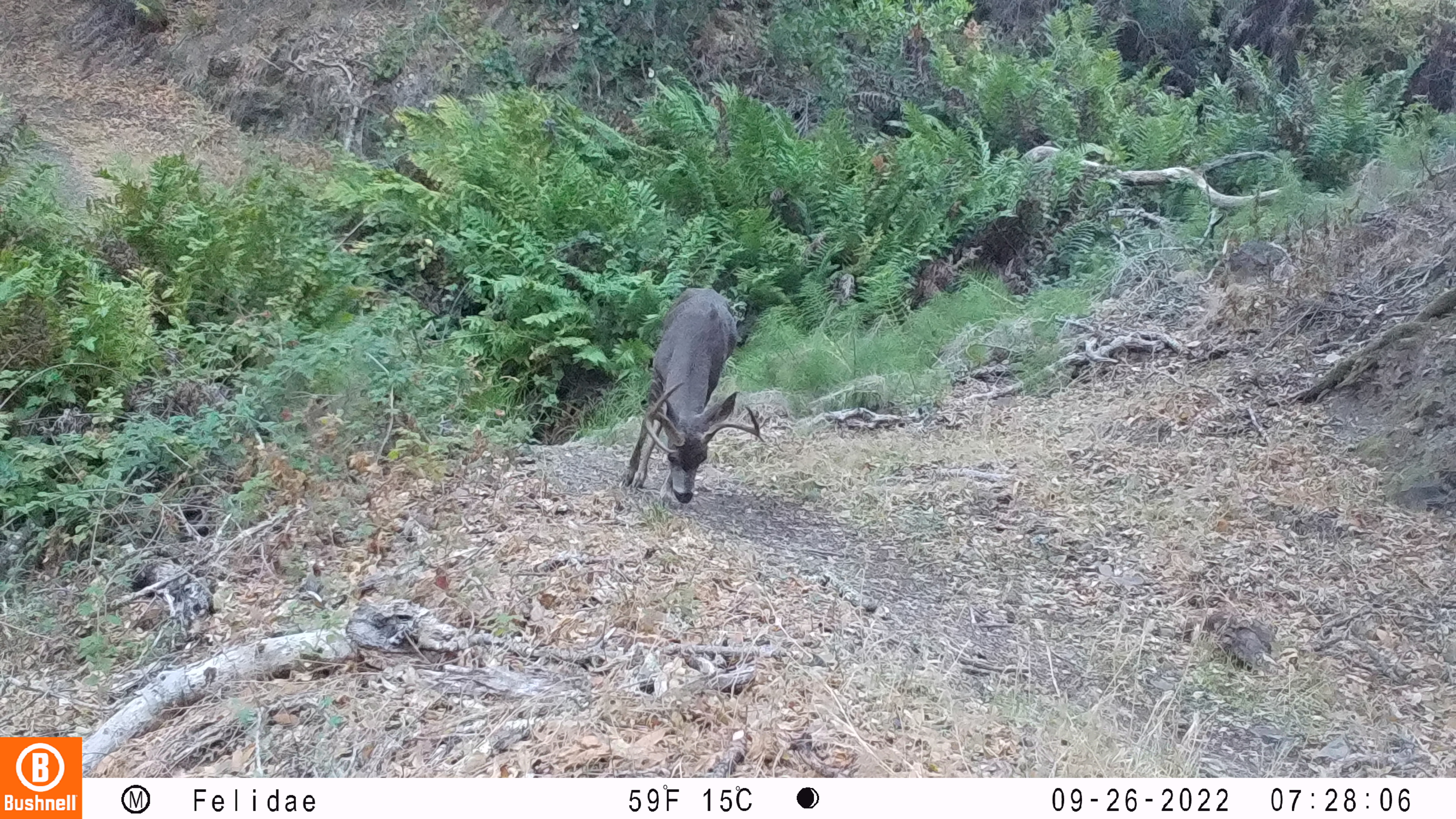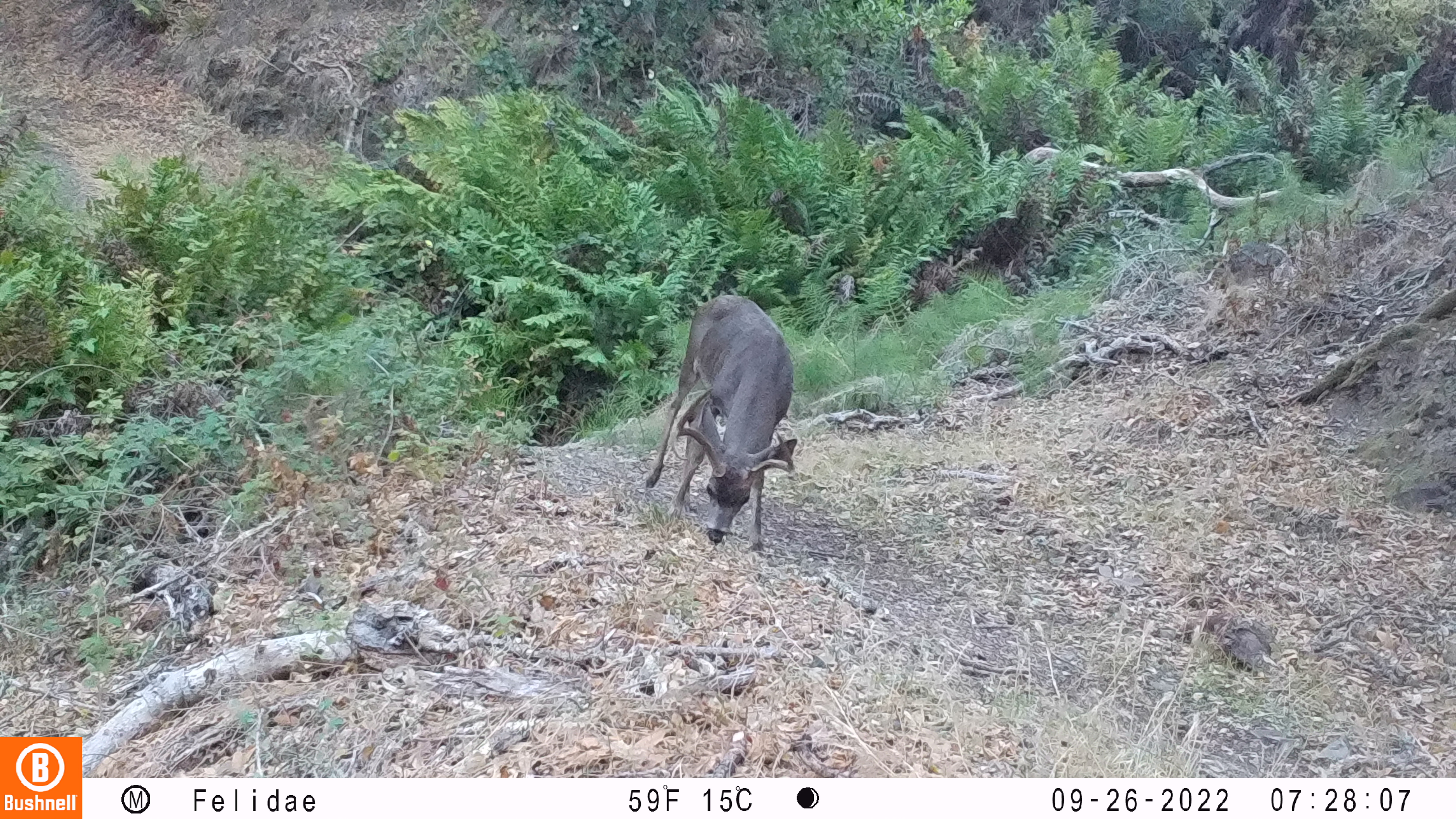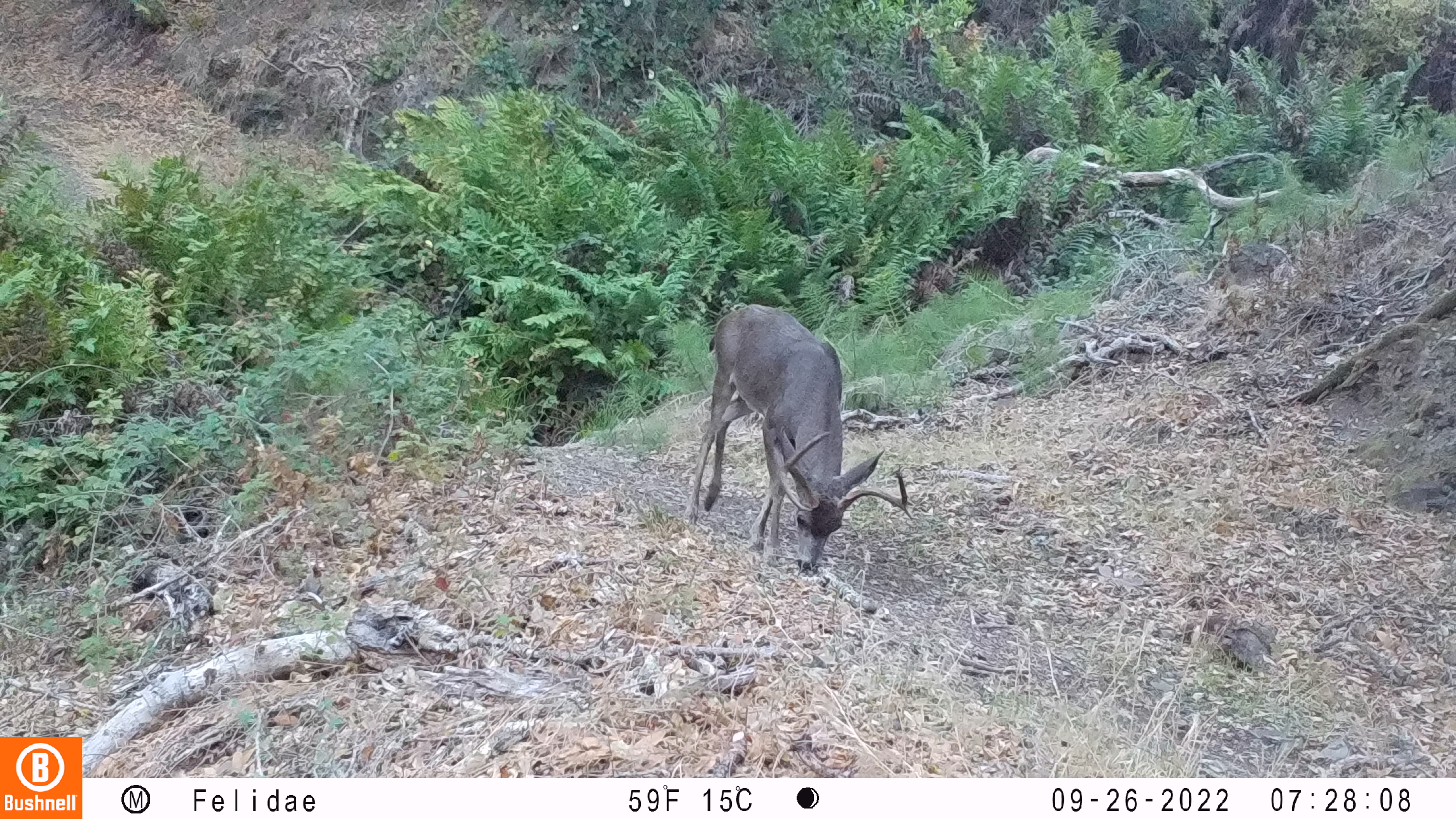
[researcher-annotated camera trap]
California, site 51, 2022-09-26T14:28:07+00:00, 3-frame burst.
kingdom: Animalia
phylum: Chordata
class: Mammalia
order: Artiodactyla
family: Cervidae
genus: Odocoileus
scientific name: Odocoileus hemionus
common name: mule deer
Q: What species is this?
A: Mule deer (Odocoileus hemionus).